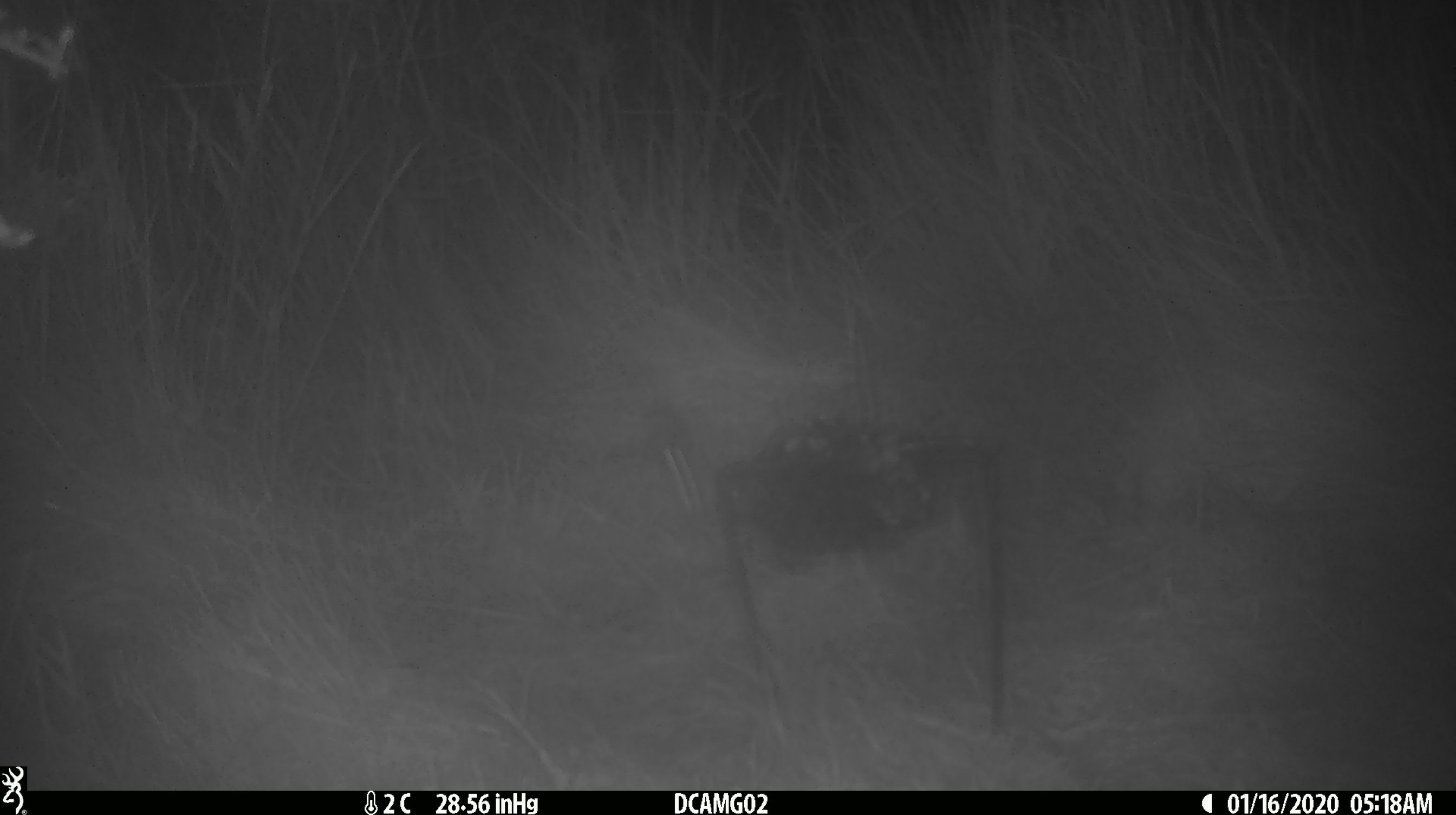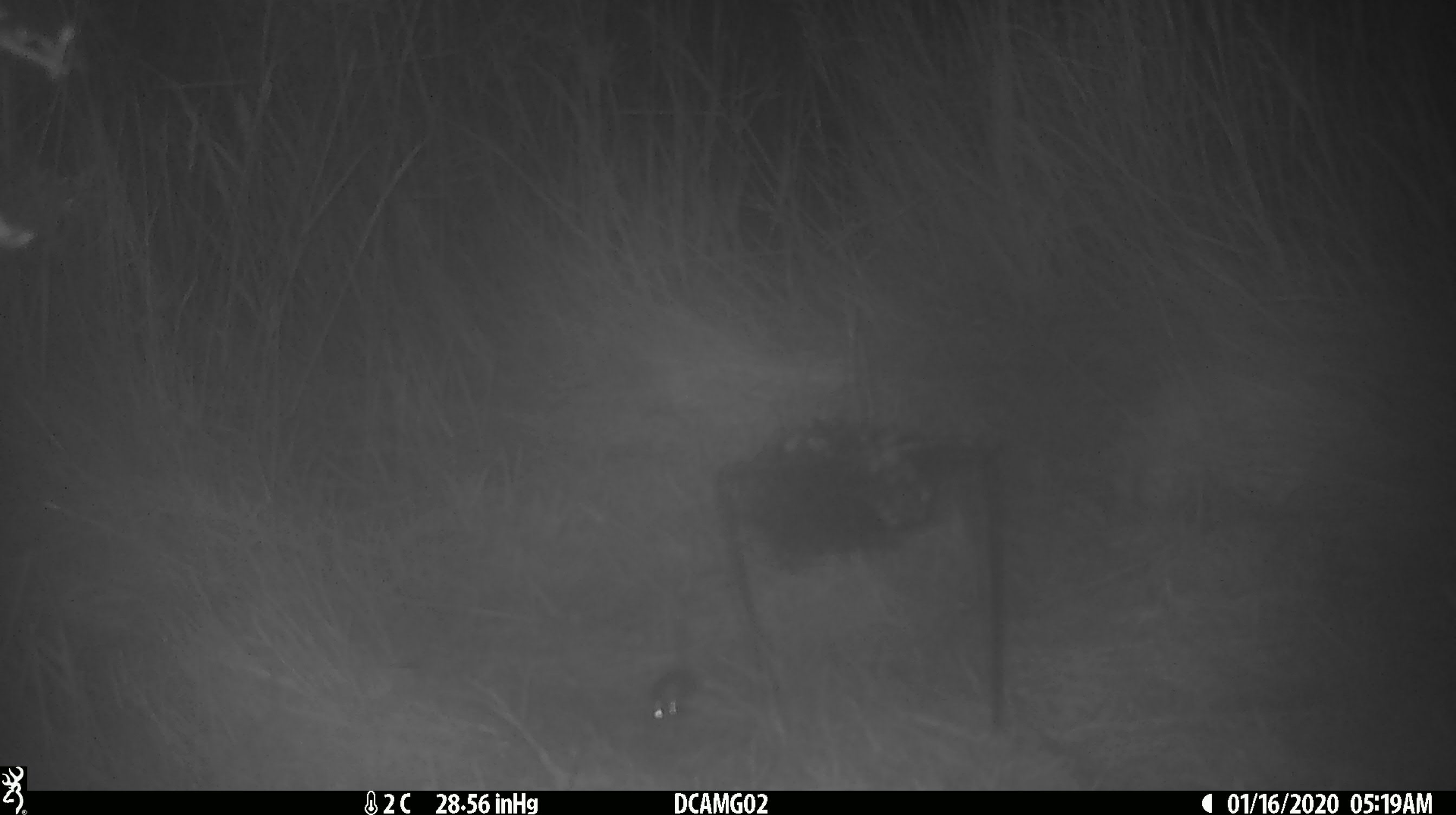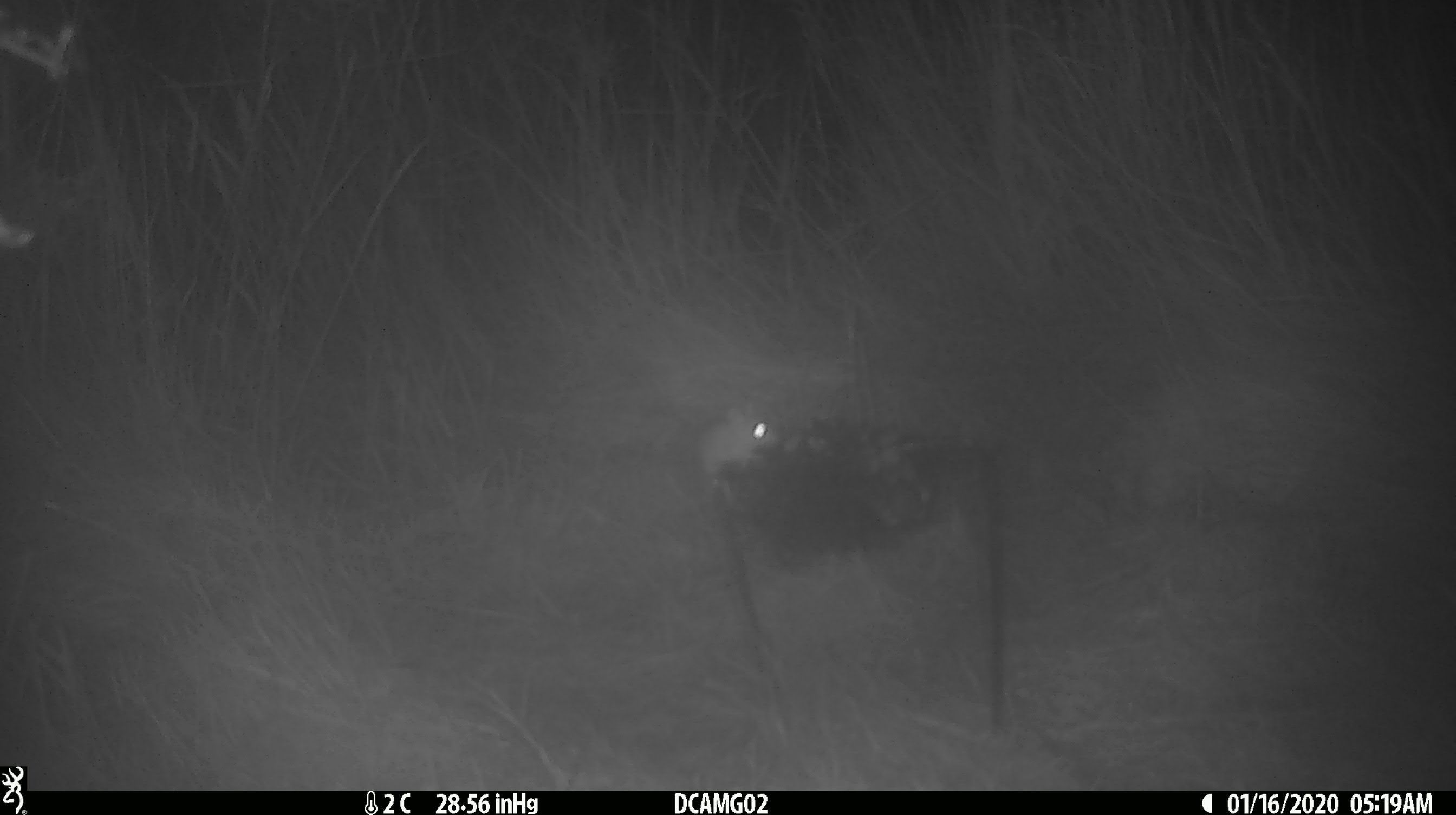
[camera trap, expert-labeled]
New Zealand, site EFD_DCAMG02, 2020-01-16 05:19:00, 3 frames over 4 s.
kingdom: Animalia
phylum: Chordata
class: Mammalia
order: Rodentia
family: Muridae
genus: Mus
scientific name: Mus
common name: mouse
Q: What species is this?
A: Mouse (Mus).